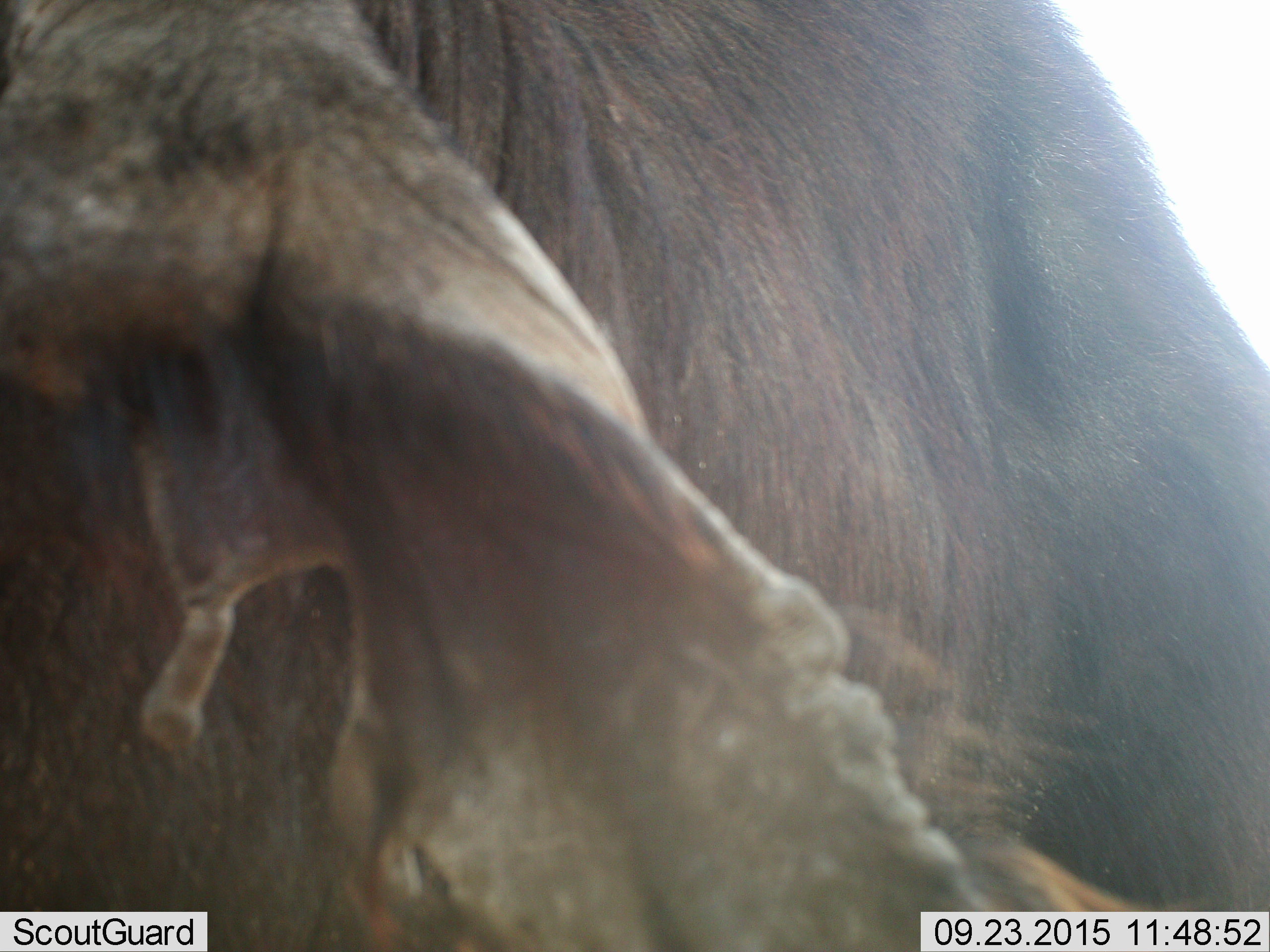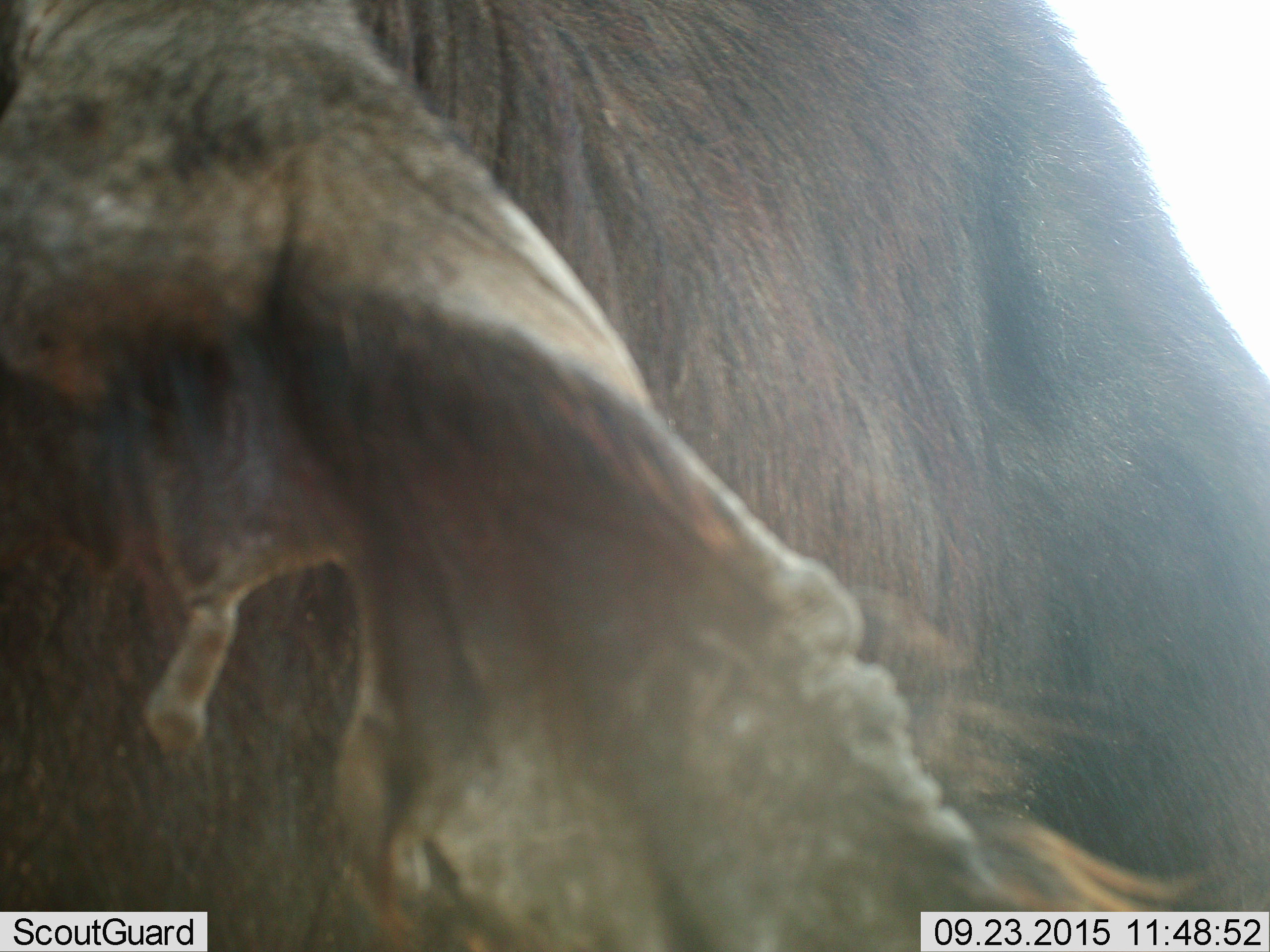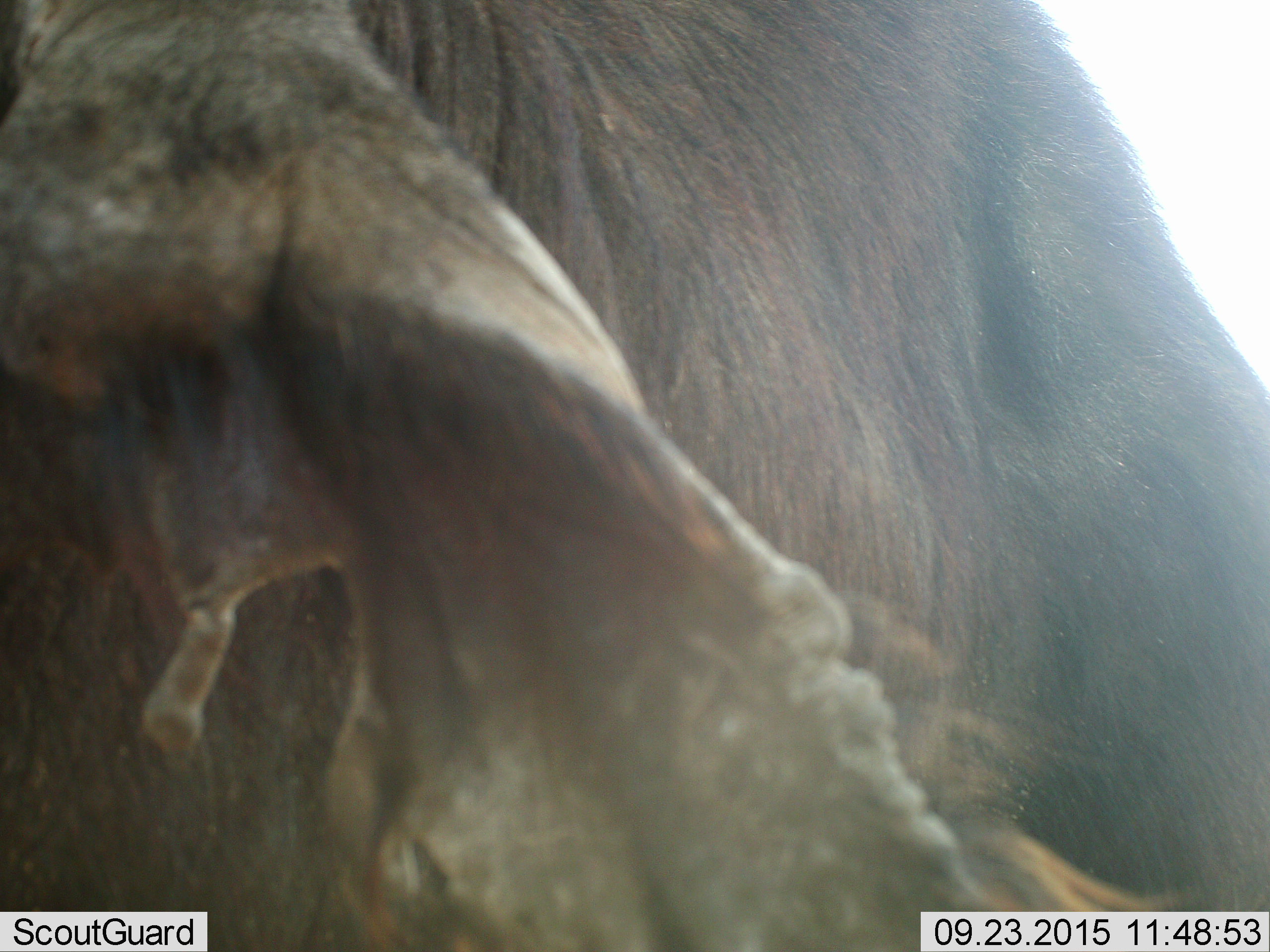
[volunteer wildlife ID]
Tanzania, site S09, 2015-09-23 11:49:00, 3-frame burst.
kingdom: Animalia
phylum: Chordata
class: Mammalia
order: Artiodactyla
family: Bovidae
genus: Connochaetes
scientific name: Connochaetes taurinus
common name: blue wildebeest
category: wildebeest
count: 1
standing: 100%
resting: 0%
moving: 0%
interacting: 0%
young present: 0%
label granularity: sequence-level